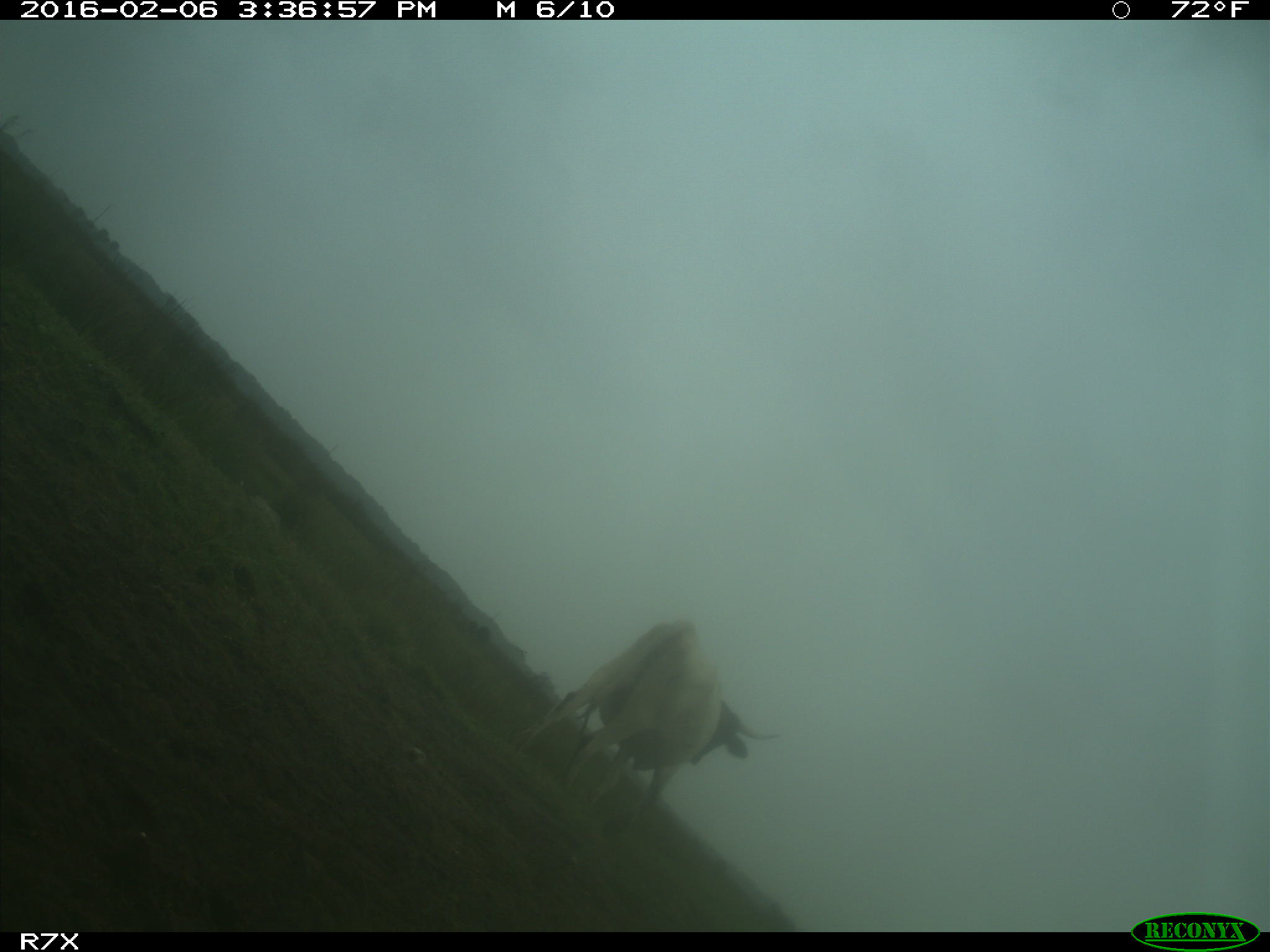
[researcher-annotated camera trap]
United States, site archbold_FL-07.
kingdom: Animalia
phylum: Chordata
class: Mammalia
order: Artiodactyla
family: Bovidae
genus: Bos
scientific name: Bos taurus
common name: domestic cow